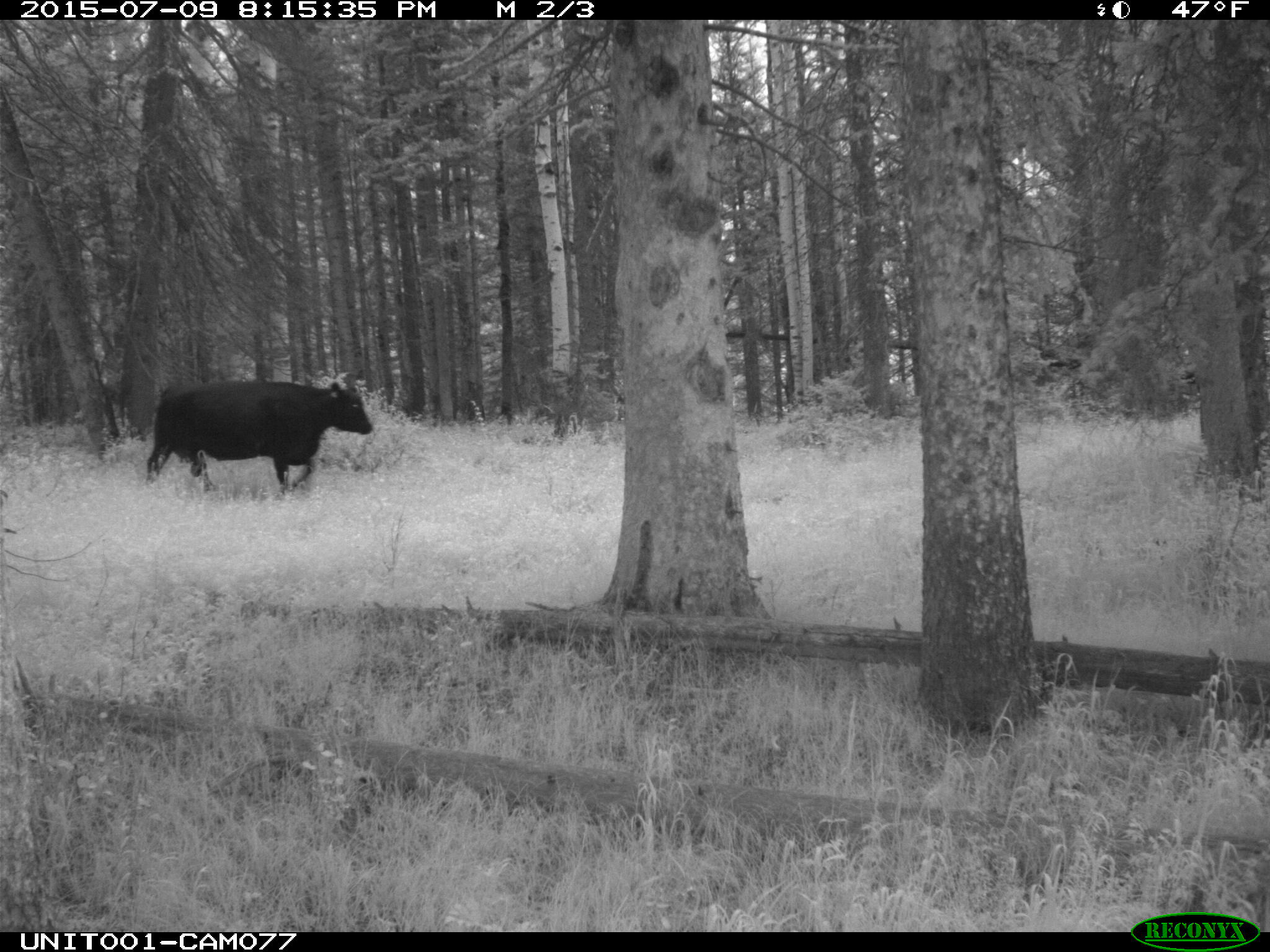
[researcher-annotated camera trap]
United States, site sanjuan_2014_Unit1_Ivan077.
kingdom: Animalia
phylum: Chordata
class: Mammalia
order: Artiodactyla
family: Bovidae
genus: Bos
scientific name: Bos taurus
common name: domestic cow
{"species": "Bos taurus (domestic cow)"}